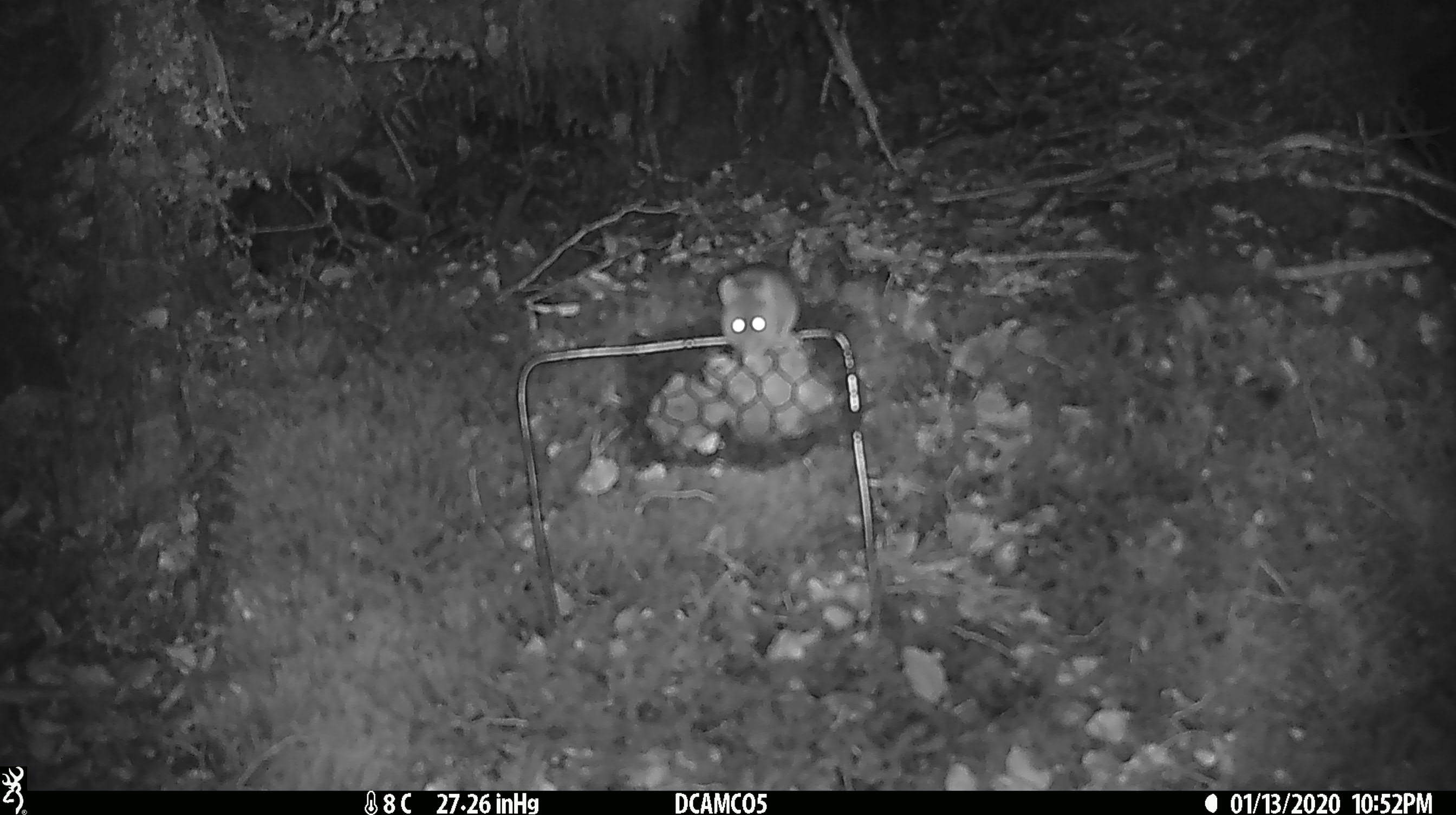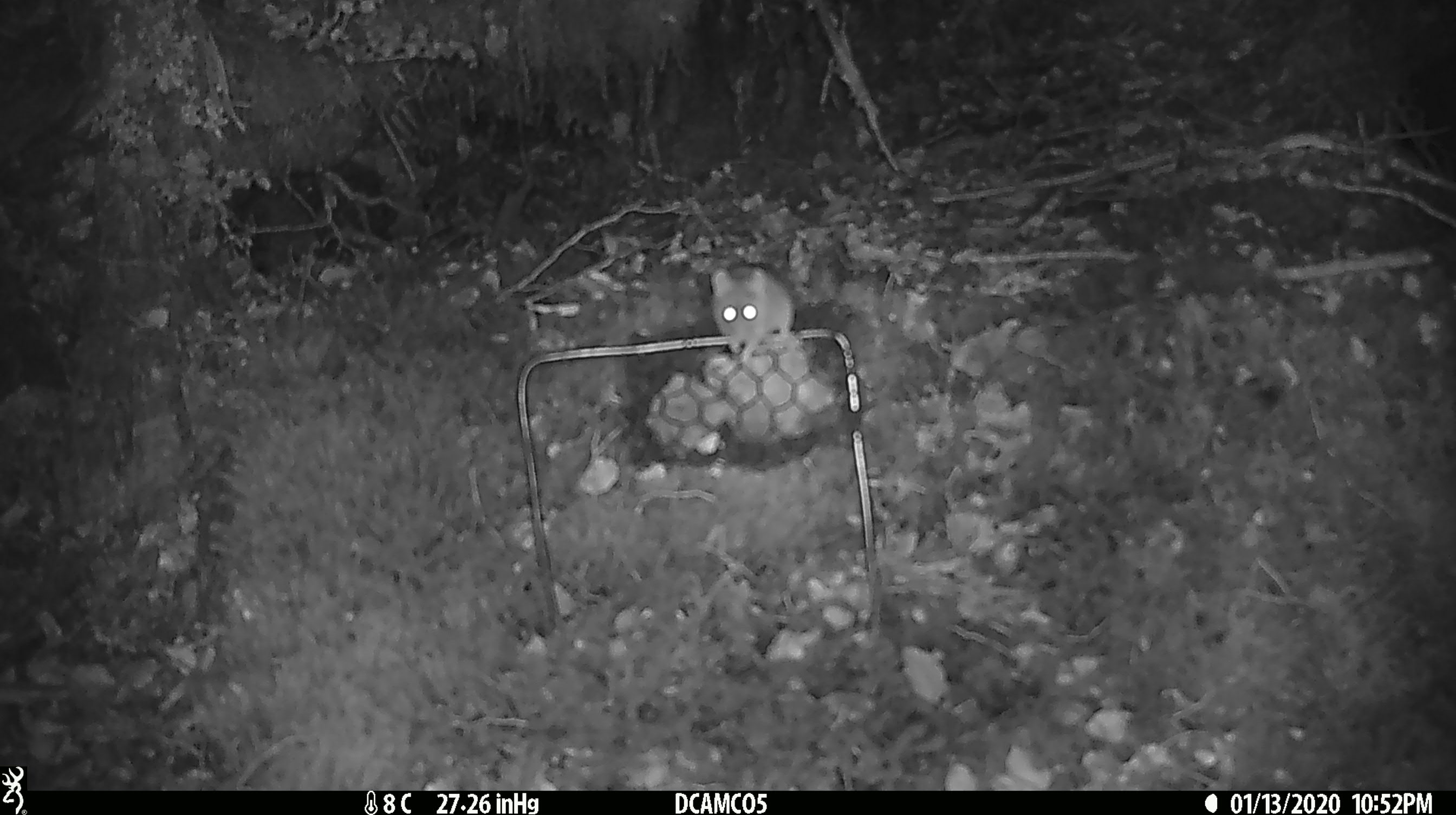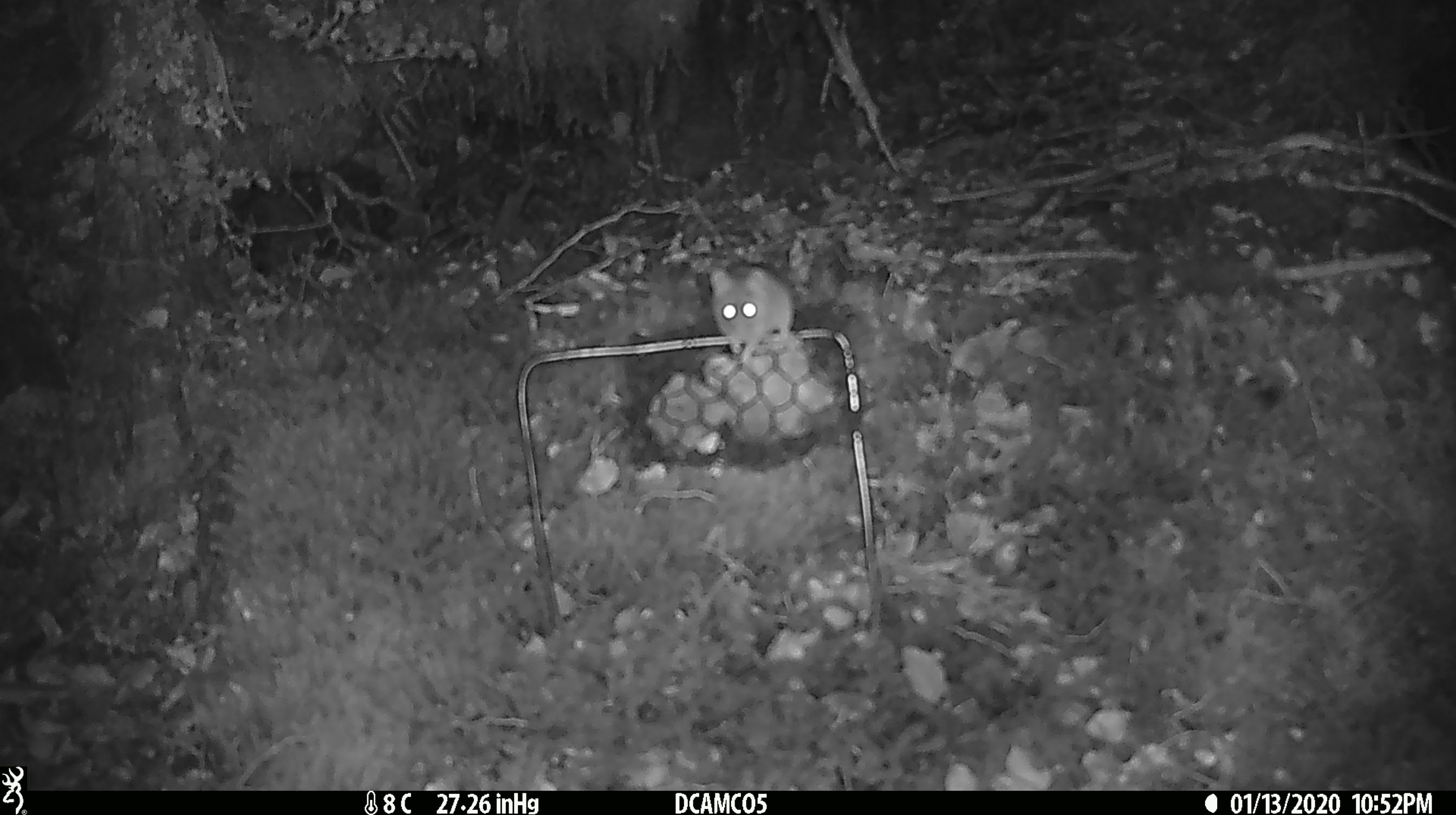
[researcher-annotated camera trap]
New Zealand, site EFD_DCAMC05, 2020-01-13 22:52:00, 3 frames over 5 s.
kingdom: Animalia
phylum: Chordata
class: Mammalia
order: Rodentia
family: Muridae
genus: Mus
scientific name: Mus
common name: mouse